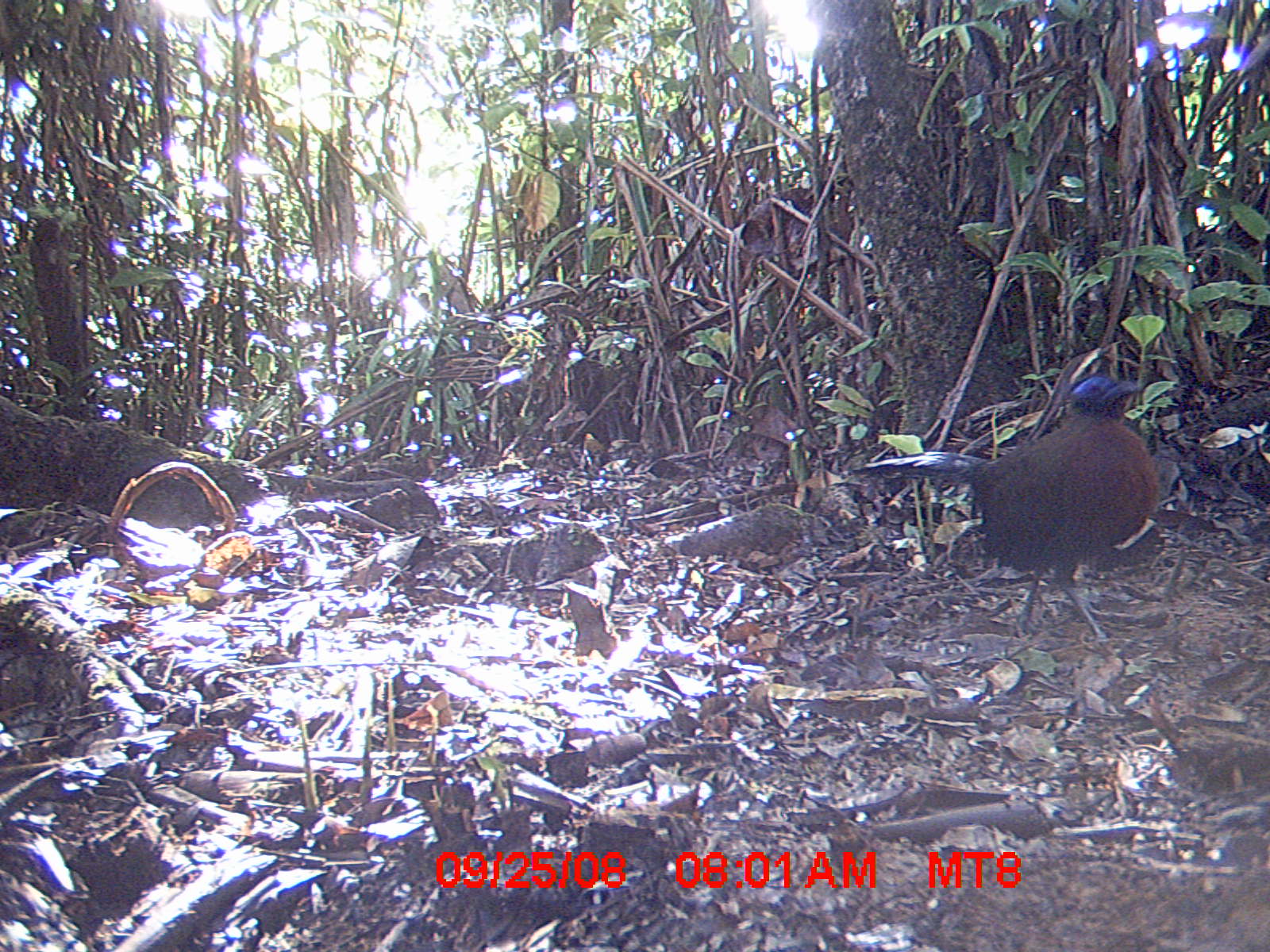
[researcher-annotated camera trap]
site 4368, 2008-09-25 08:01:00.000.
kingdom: Animalia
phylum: Chordata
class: Aves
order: Cuculiformes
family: Cuculidae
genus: Coua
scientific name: Coua serriana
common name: red-breasted coua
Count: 1.